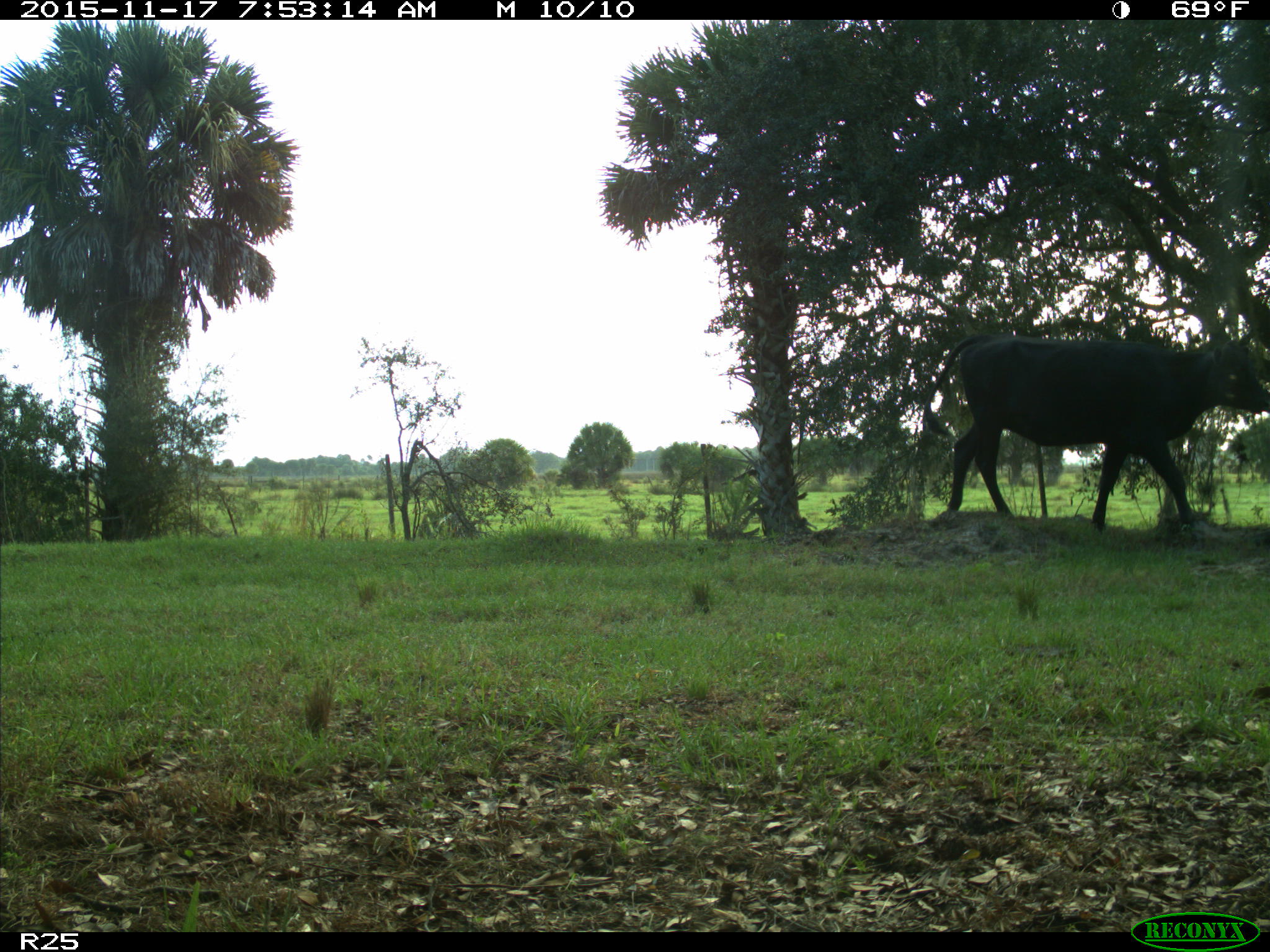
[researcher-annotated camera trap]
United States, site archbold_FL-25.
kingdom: Animalia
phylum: Chordata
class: Mammalia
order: Artiodactyla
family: Bovidae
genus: Bos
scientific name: Bos taurus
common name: domestic cow